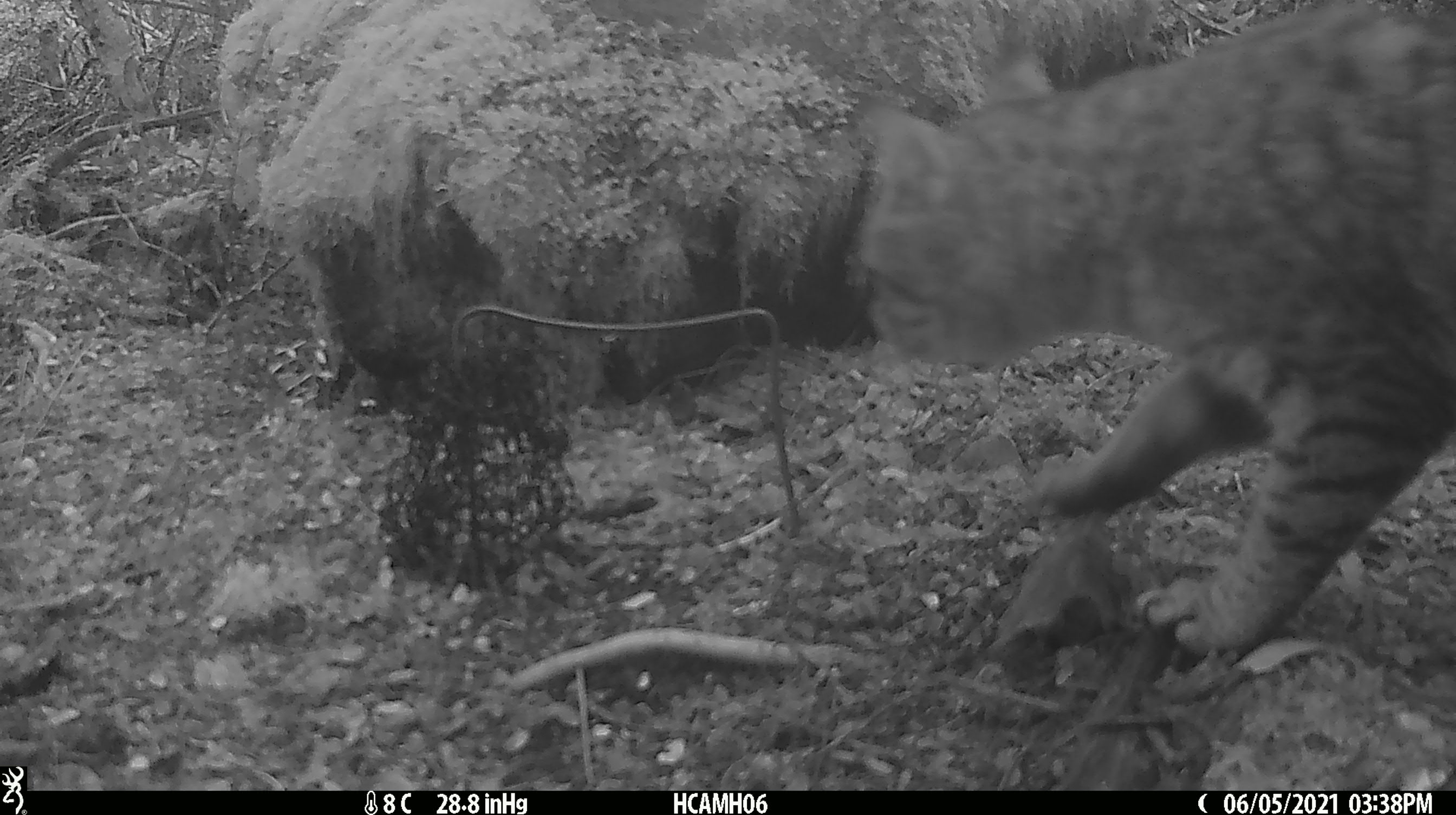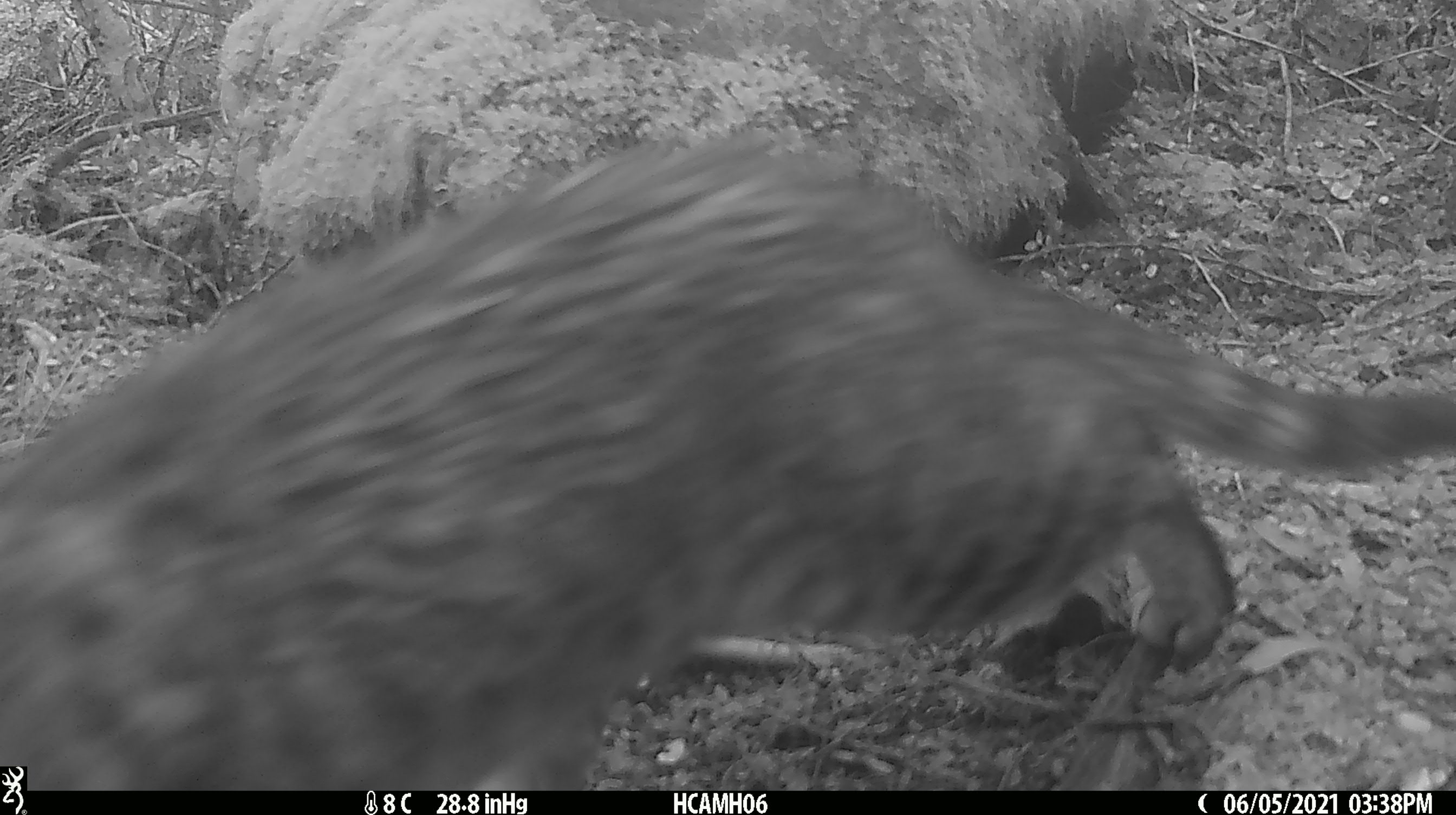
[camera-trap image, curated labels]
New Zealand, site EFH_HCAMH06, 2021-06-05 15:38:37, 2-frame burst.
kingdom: Animalia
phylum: Chordata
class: Mammalia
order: Carnivora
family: Felidae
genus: Felis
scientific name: Felis catus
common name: domestic cat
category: cat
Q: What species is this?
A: Cat (domestic cat) (Felis catus).